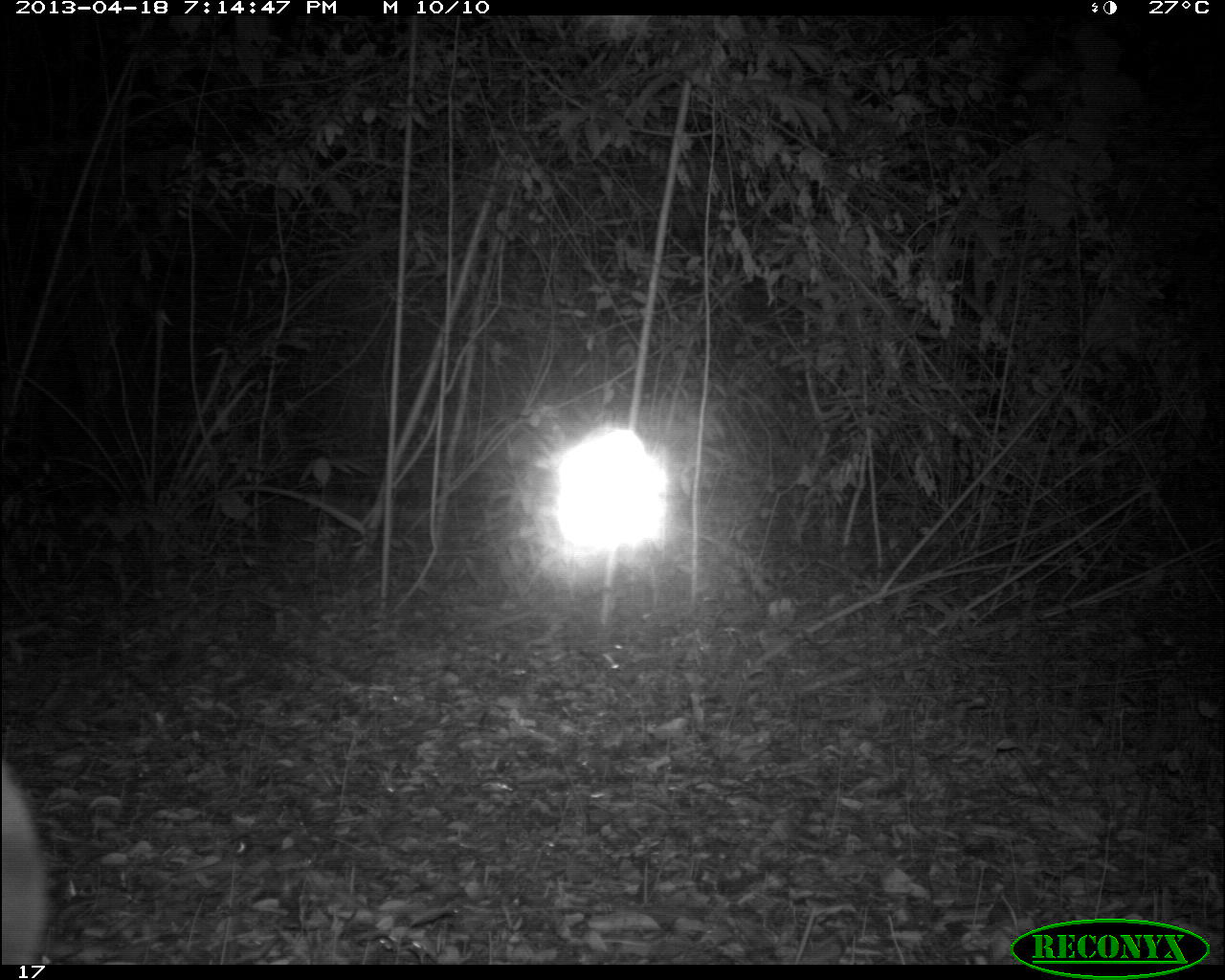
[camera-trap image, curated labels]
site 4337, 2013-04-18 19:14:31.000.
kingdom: Animalia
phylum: Chordata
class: Mammalia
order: Carnivora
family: Felidae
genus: Puma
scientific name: Puma concolor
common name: mountain lion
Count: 1.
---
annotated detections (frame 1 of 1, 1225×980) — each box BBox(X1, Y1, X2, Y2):
puma concolor: BBox(0, 761, 48, 960)